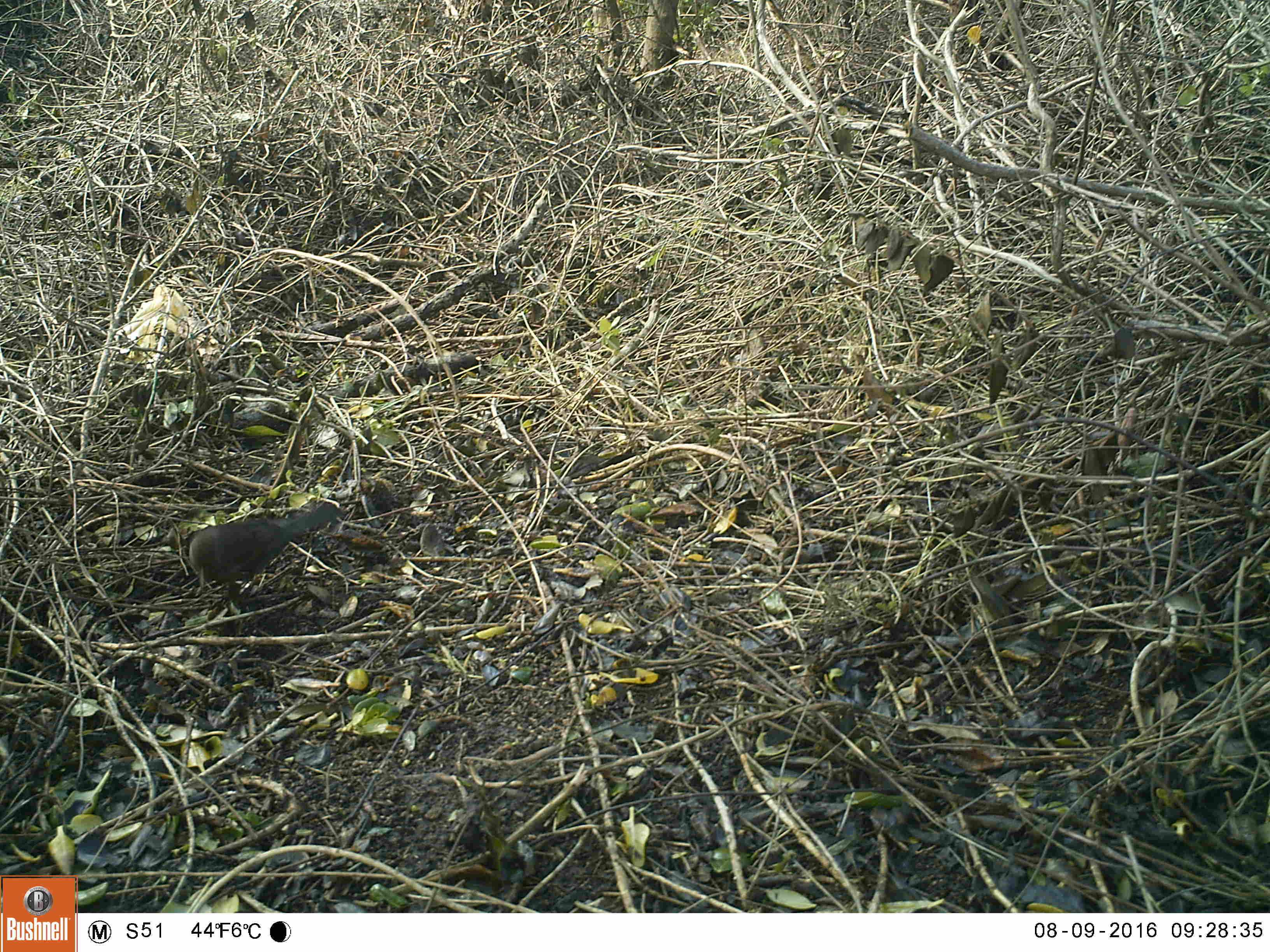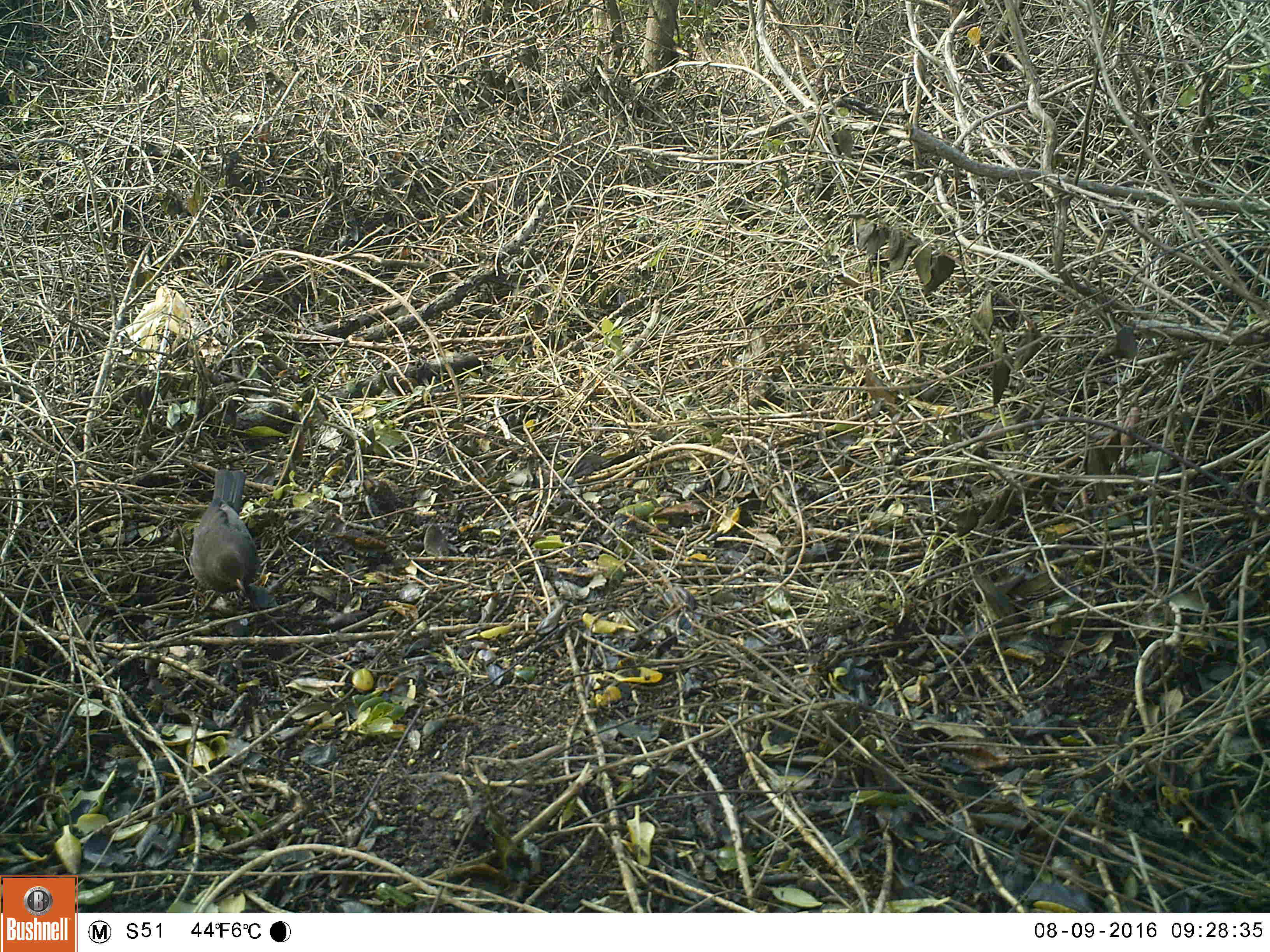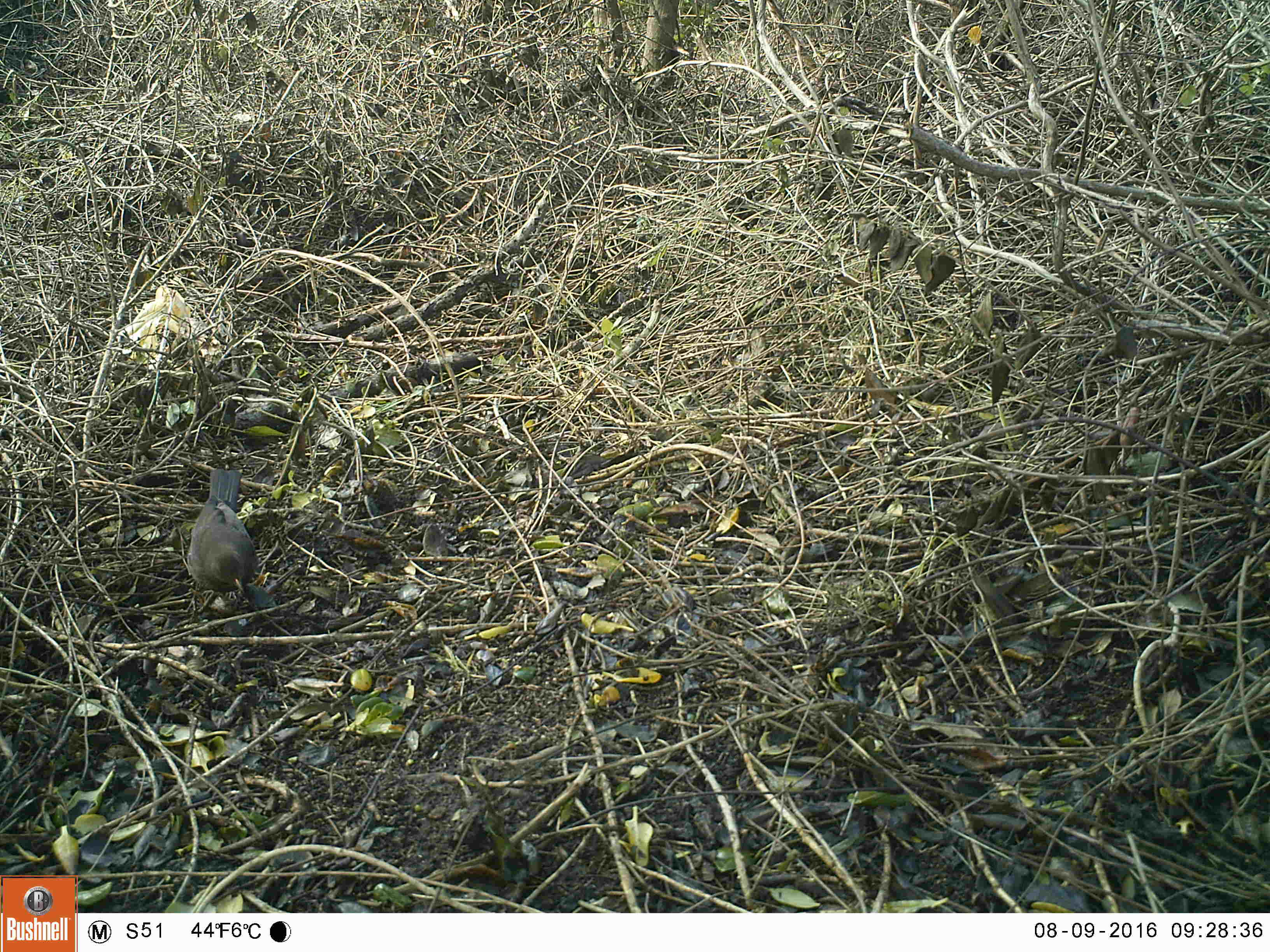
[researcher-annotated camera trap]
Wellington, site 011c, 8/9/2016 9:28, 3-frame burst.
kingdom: Animalia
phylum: Chordata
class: Aves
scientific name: Aves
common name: bird